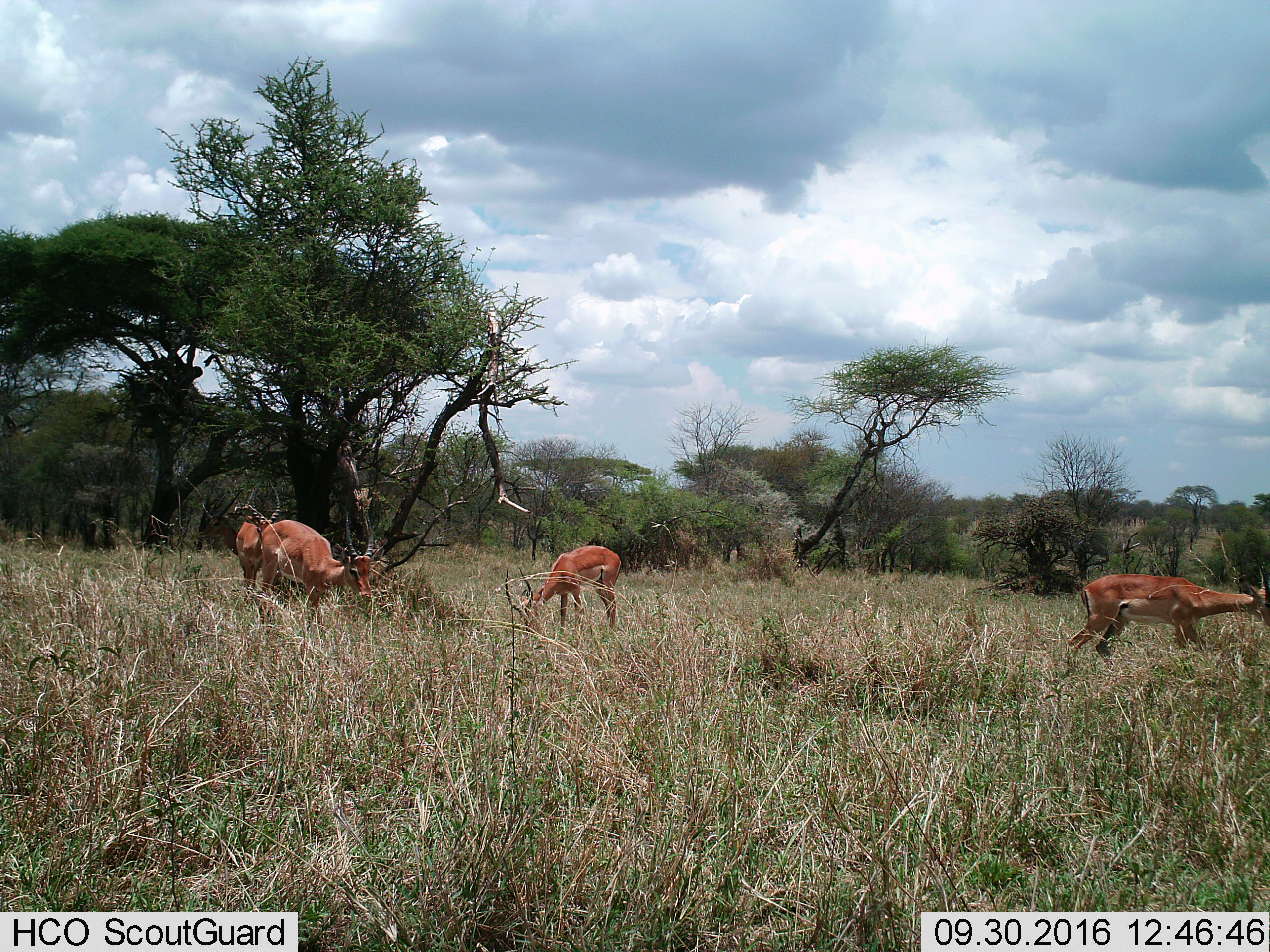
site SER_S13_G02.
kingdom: Animalia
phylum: Chordata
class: Mammalia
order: Artiodactyla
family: Bovidae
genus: Aepyceros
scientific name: Aepyceros melampus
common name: impala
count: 4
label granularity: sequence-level